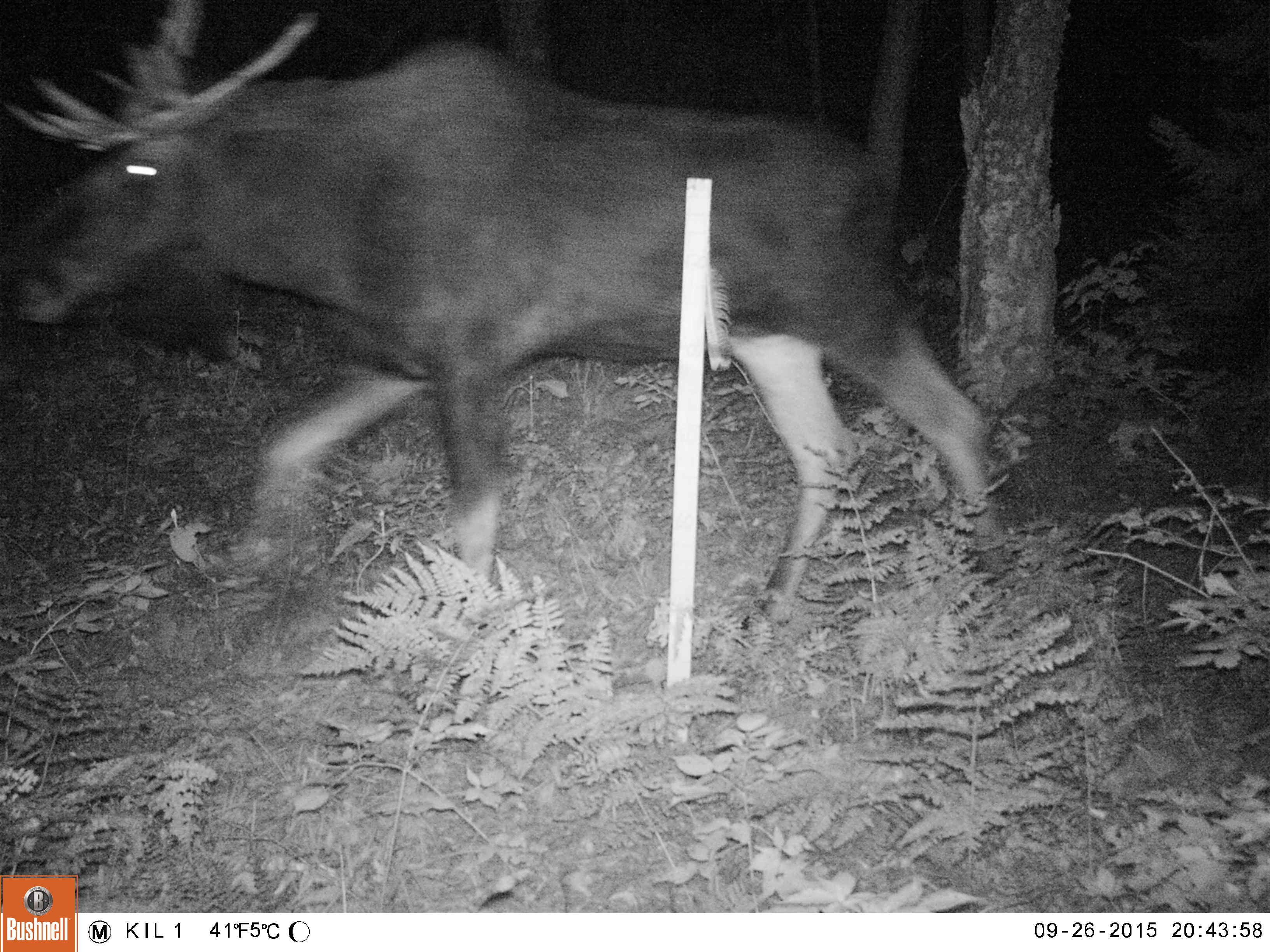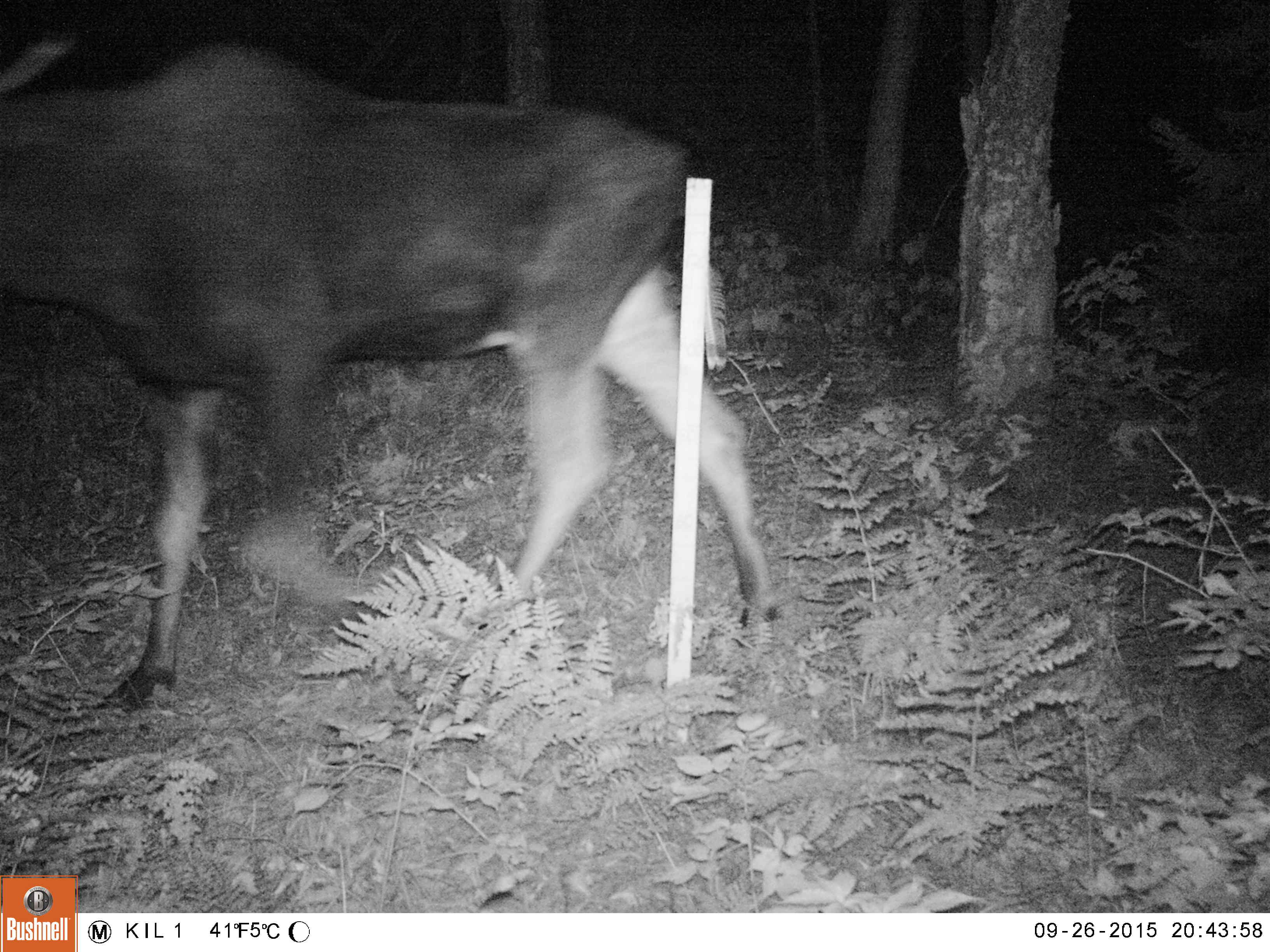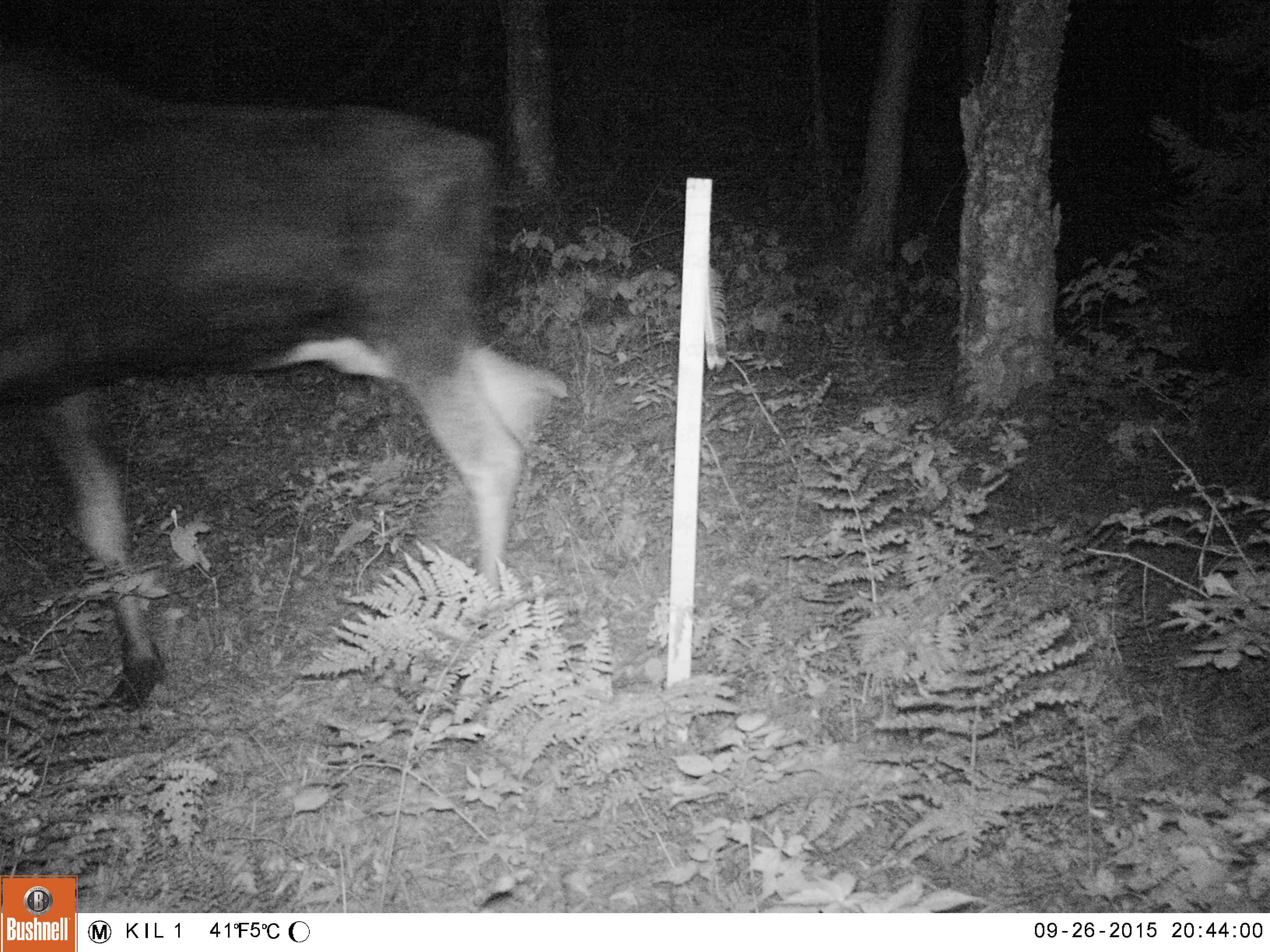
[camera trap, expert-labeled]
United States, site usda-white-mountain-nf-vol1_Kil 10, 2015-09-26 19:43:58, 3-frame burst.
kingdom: Animalia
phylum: Chordata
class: Mammalia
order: Artiodactyla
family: Cervidae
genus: Alces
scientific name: Alces alces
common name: moose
Moose (Alces alces).